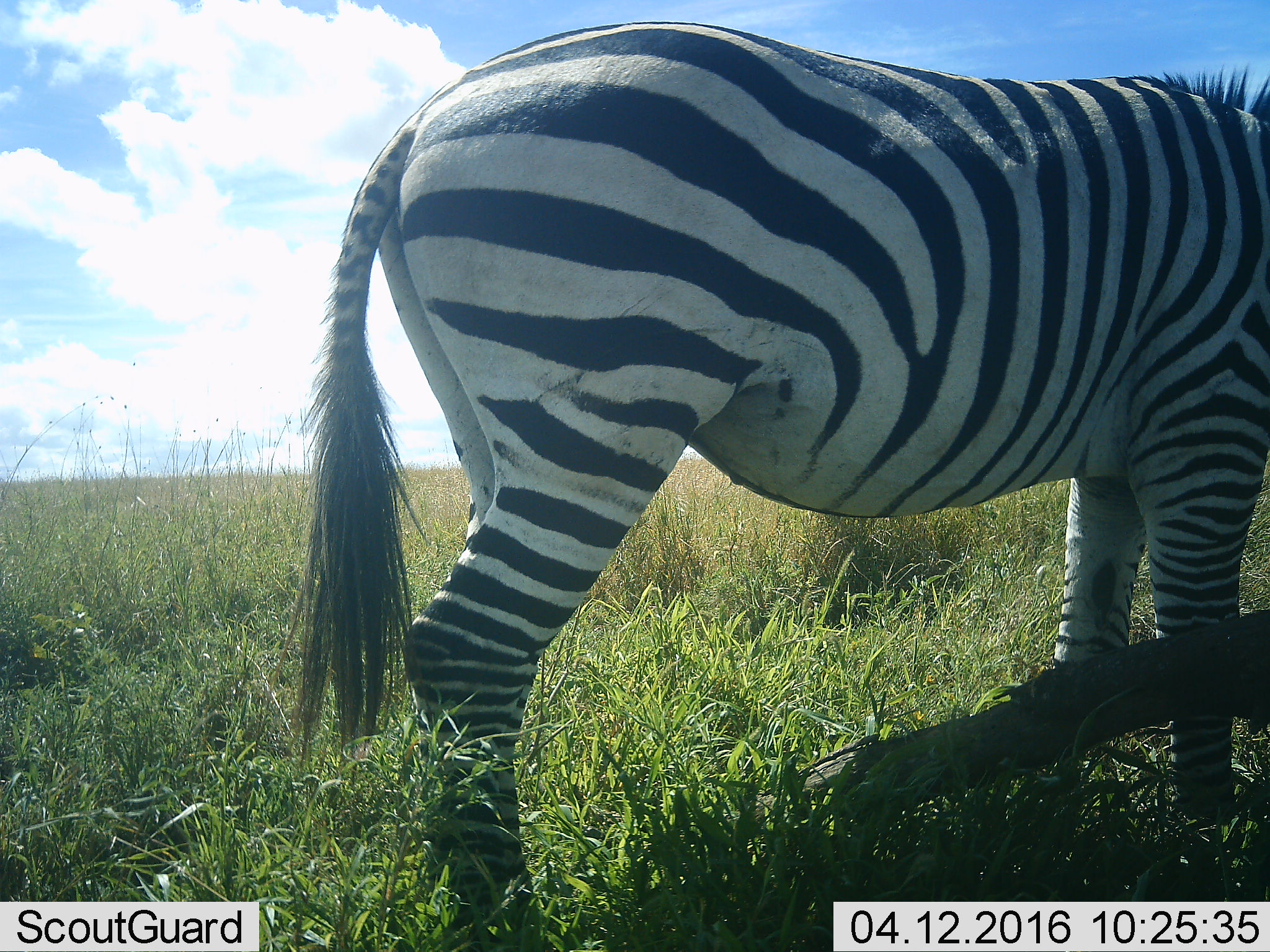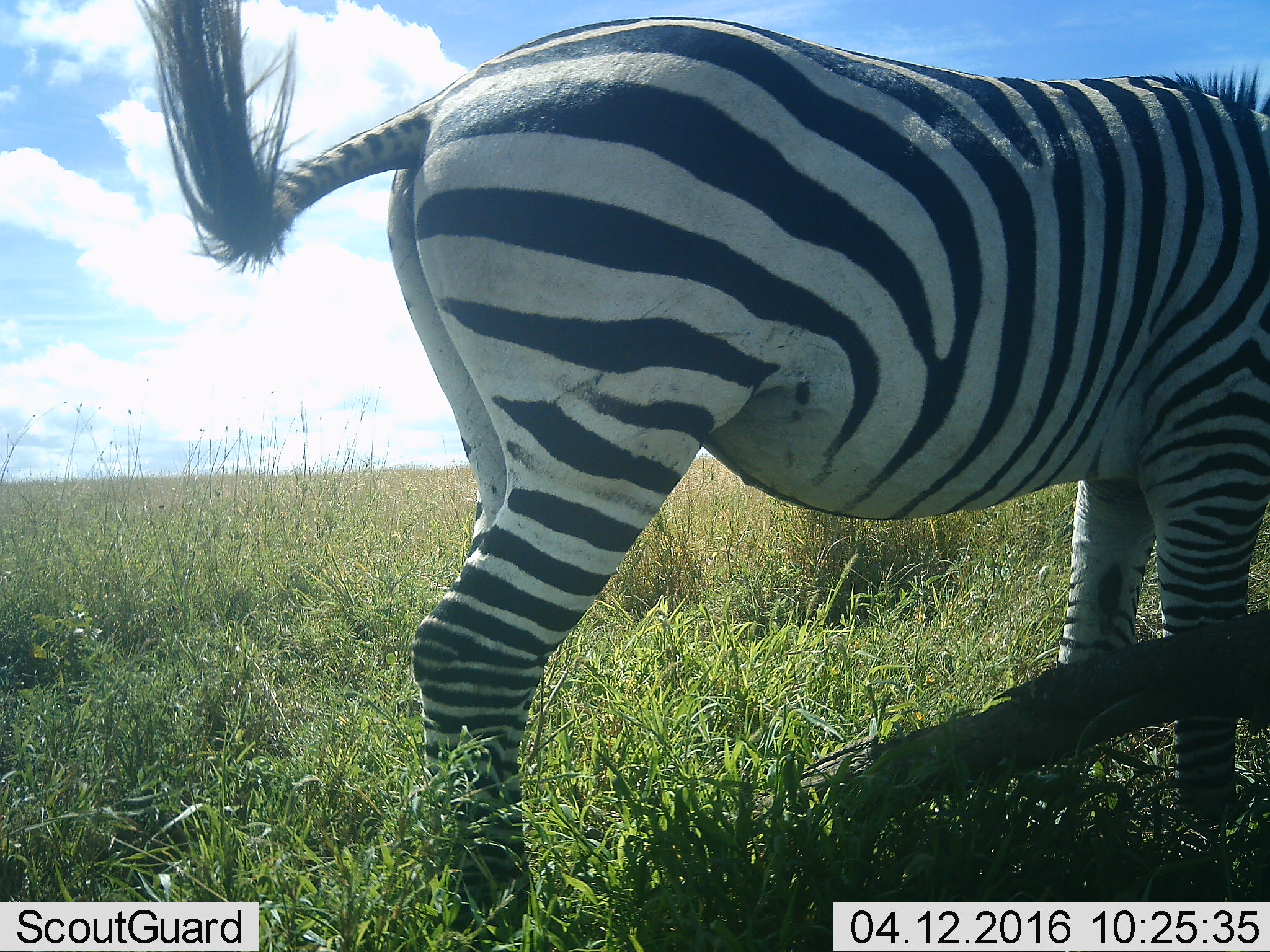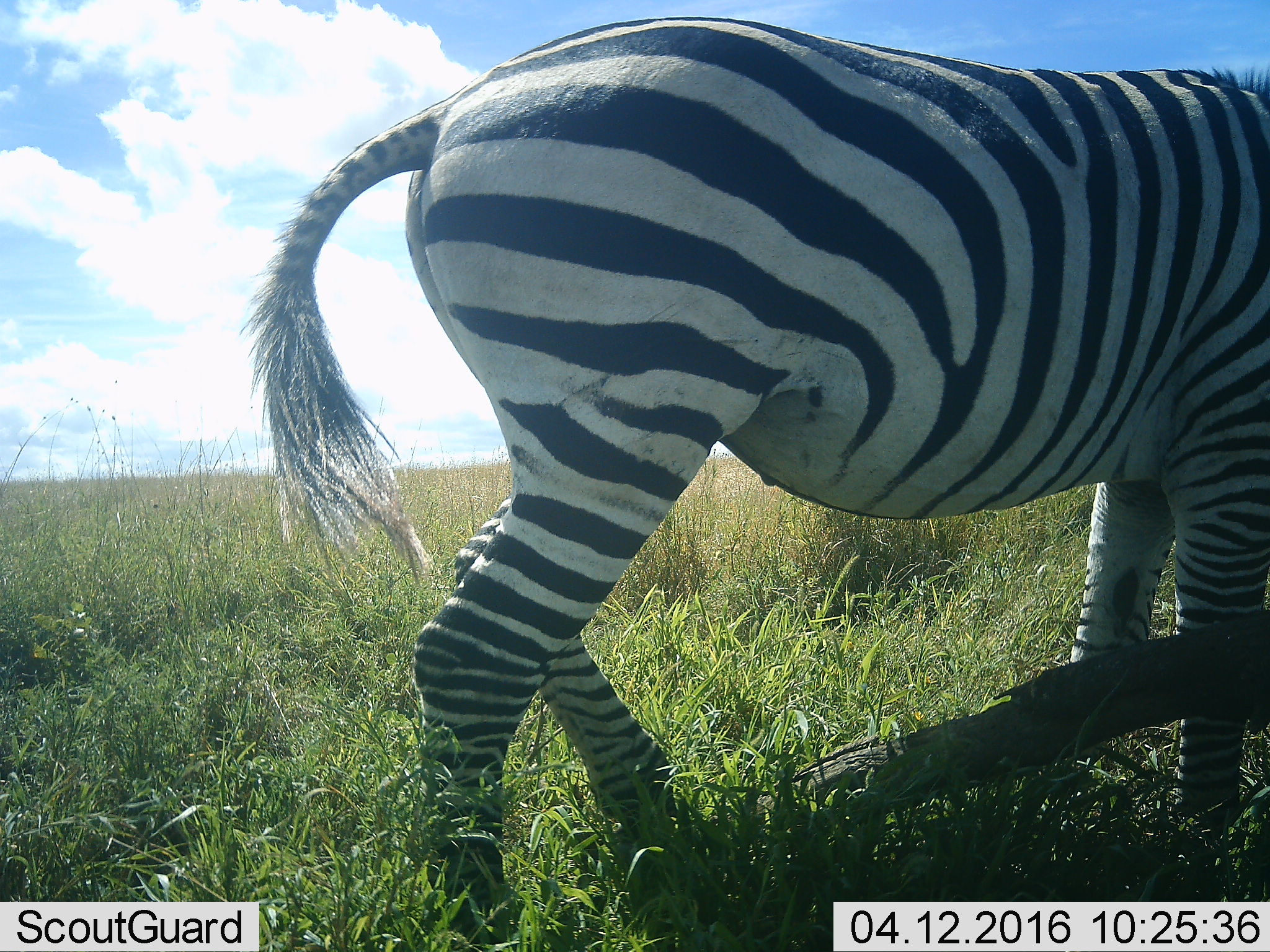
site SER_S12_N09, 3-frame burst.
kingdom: Animalia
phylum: Chordata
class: Mammalia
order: Perissodactyla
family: Equidae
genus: Equus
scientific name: Equus quagga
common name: plains zebra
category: zebraplains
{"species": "zebraplains (plains zebra) (Equus quagga)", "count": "1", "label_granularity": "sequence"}